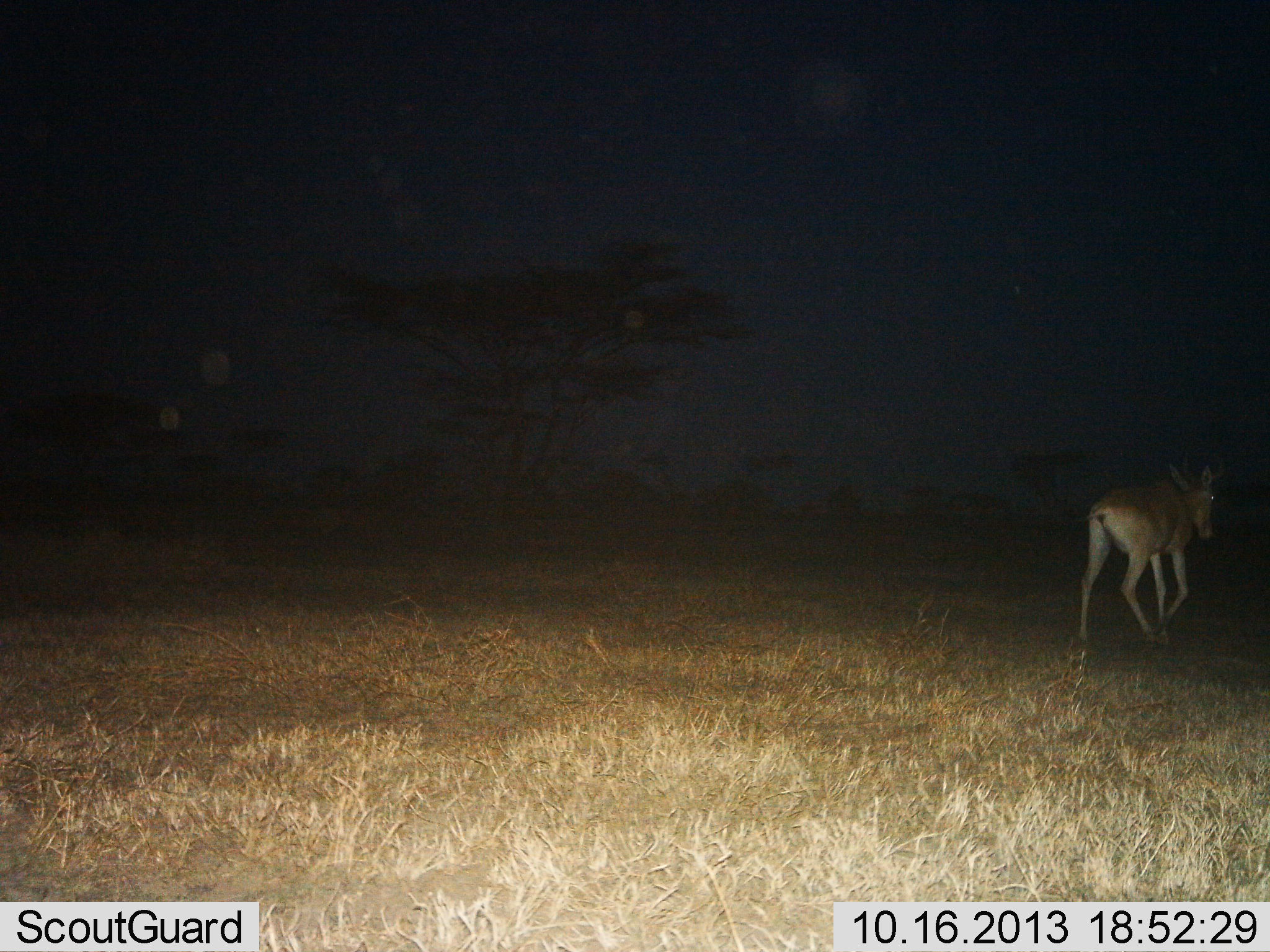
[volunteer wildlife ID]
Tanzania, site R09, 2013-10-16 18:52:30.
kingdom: Animalia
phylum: Chordata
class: Mammalia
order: Artiodactyla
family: Bovidae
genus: Alcelaphus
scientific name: Alcelaphus buselaphus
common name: hartebeest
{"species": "hartebeest (Alcelaphus buselaphus)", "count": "1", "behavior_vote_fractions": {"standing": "9%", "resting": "0%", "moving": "91%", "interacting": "0%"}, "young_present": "4%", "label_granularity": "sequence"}